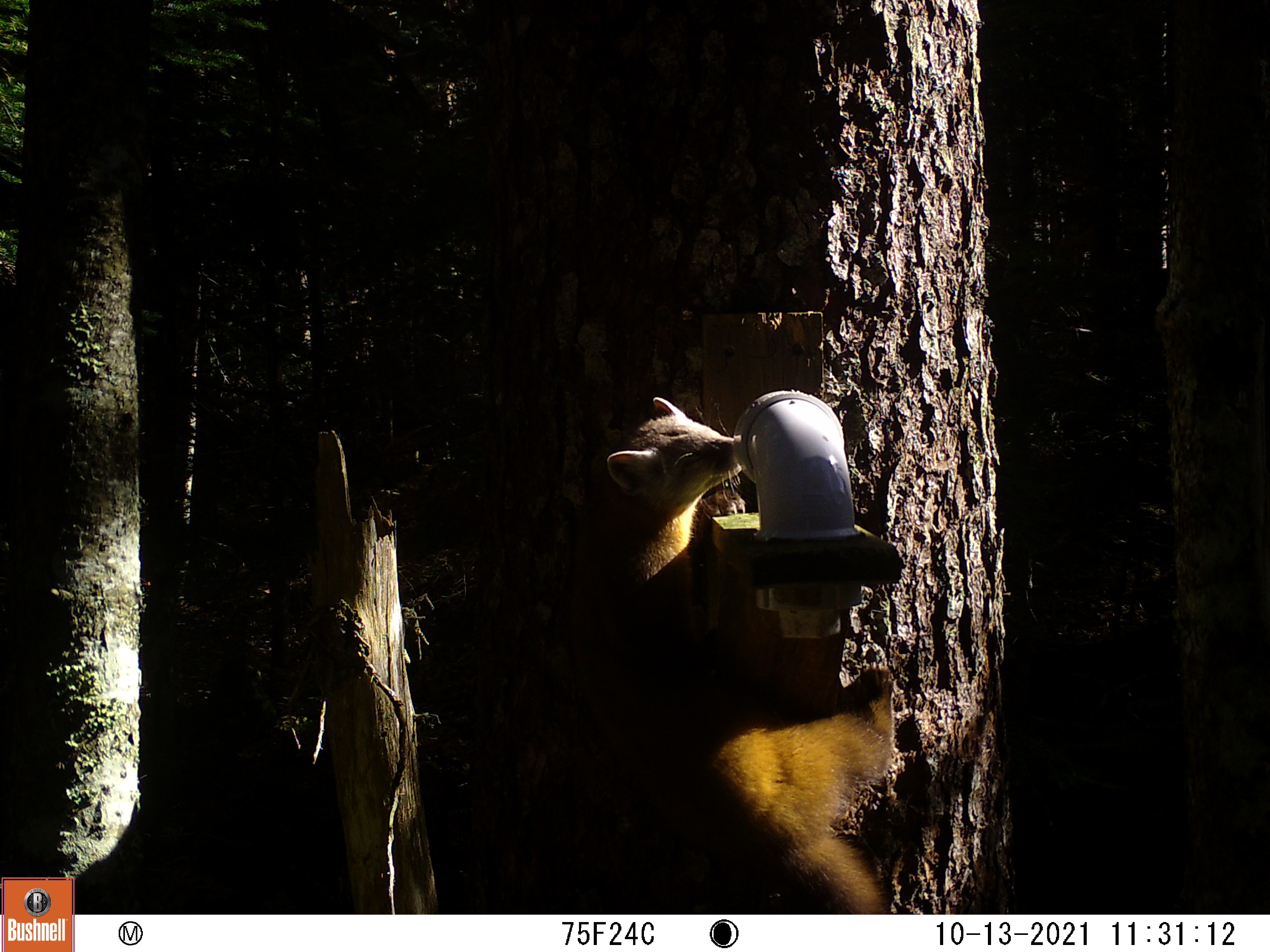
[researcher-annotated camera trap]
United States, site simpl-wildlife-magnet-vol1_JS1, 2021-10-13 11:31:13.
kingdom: Animalia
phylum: Chordata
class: Mammalia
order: Carnivora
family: Mustelidae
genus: Neogale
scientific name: Neogale frenata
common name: long-tailed weasel